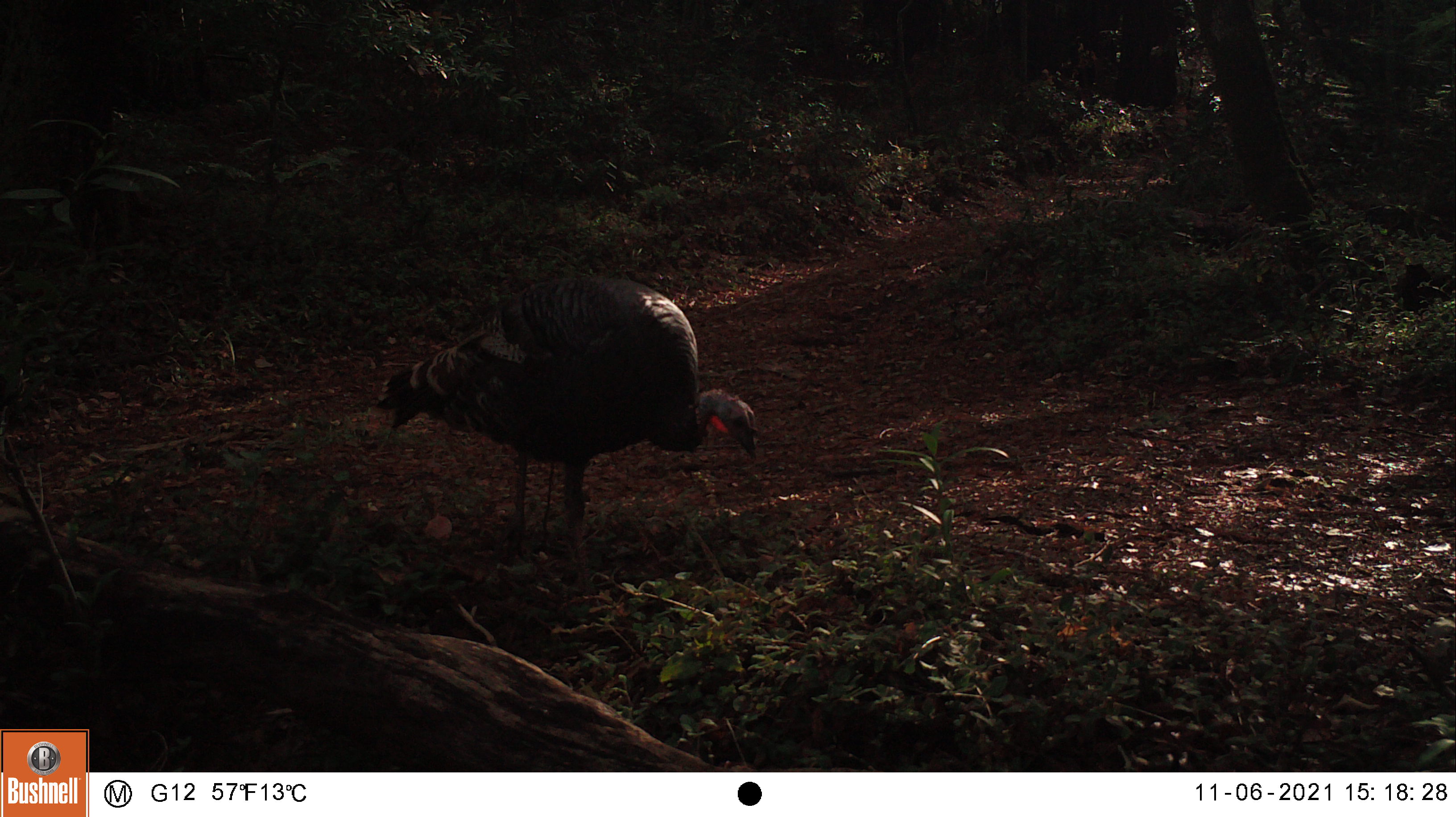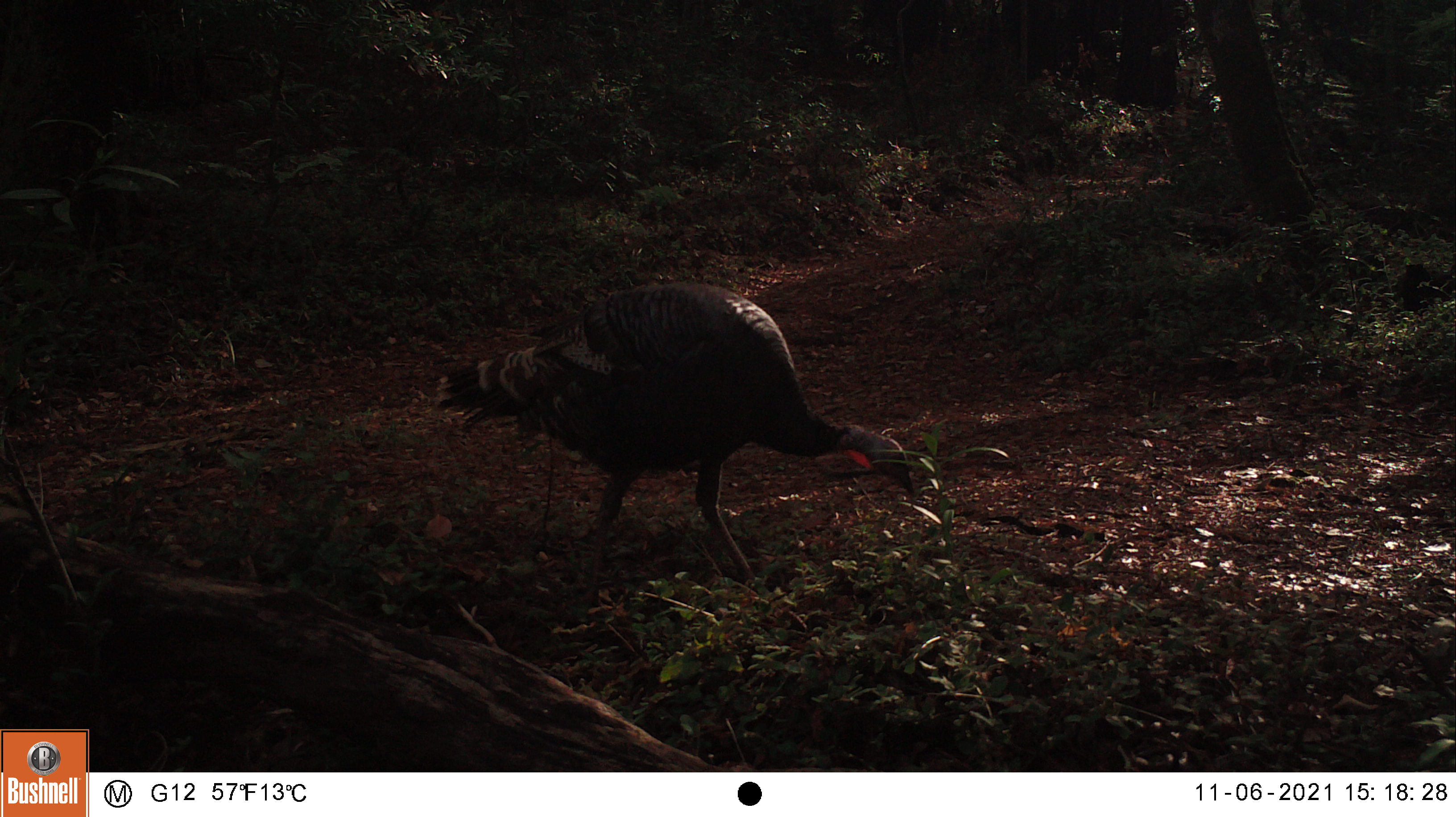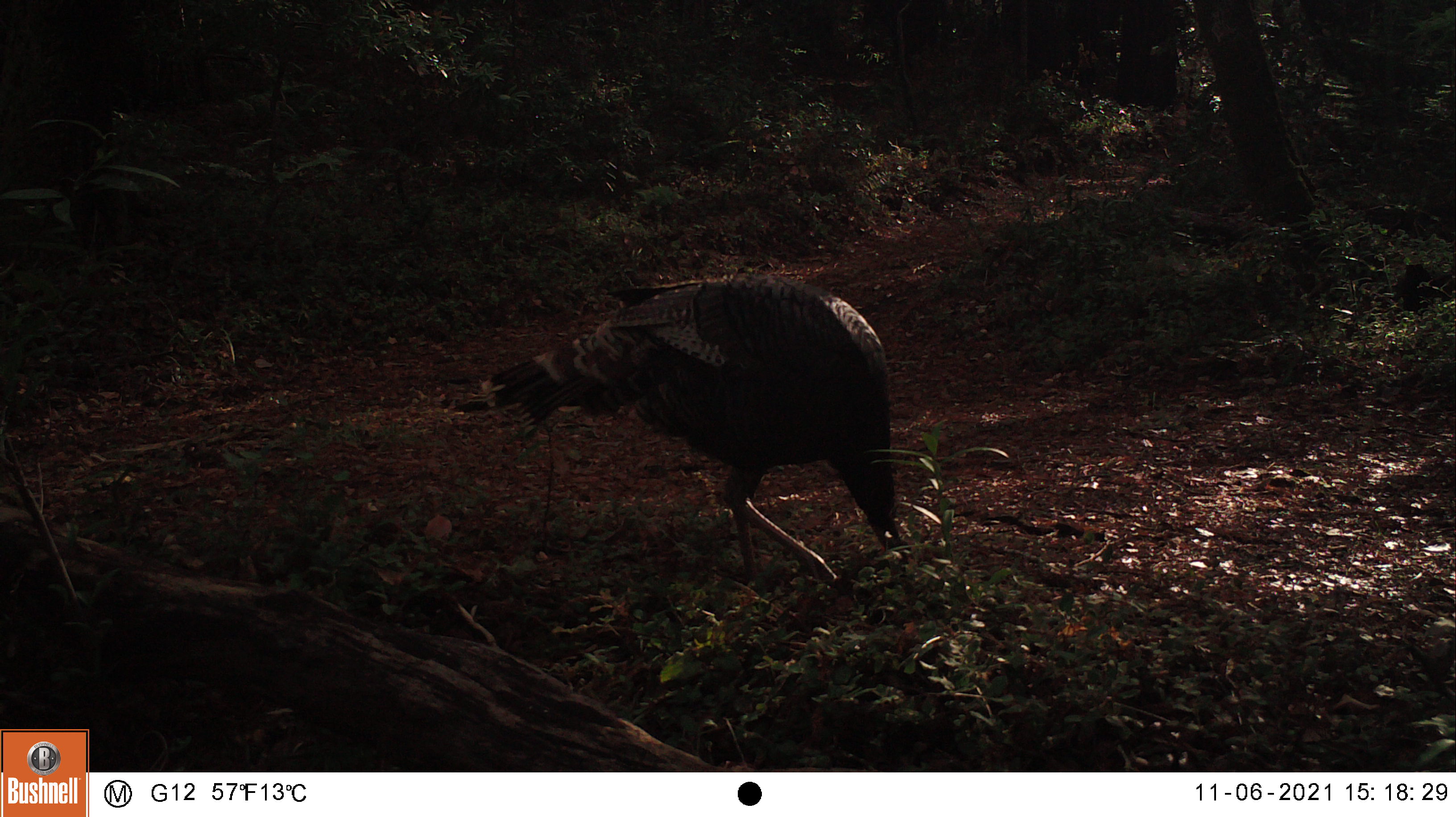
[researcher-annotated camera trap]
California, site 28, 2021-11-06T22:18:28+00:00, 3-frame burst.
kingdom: Animalia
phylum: Chordata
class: Aves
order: Galliformes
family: Phasianidae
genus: Meleagris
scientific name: Meleagris gallopavo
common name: turkey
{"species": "turkey (Meleagris gallopavo)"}